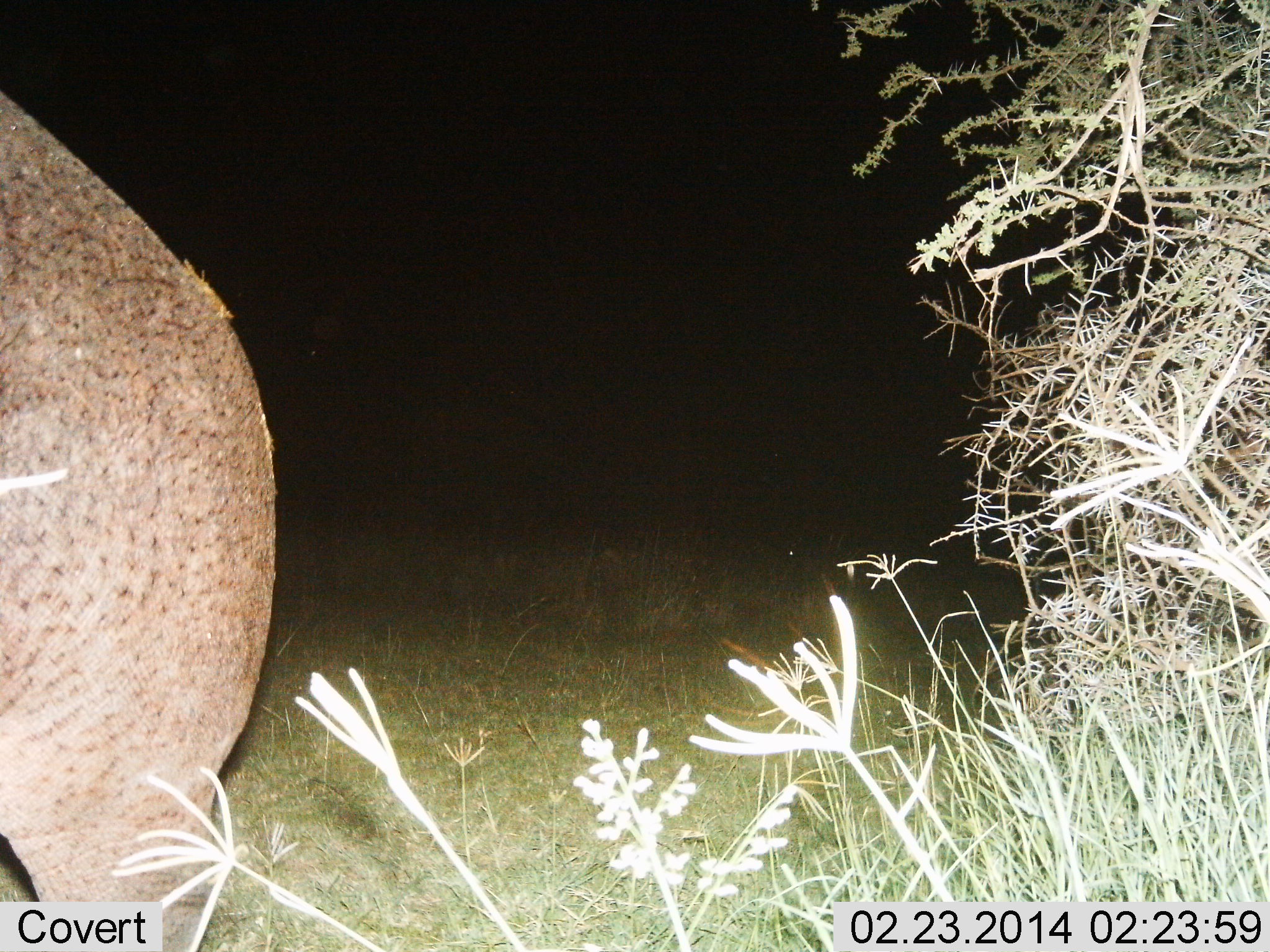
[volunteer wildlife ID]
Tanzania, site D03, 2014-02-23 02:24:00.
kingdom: Animalia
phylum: Chordata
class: Mammalia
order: Artiodactyla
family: Hippopotamidae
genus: Hippopotamus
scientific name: Hippopotamus amphibius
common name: hippopotamus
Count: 1.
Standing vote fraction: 40%.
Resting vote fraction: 0%.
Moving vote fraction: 60%.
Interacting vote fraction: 0%.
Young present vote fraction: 0%.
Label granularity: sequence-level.